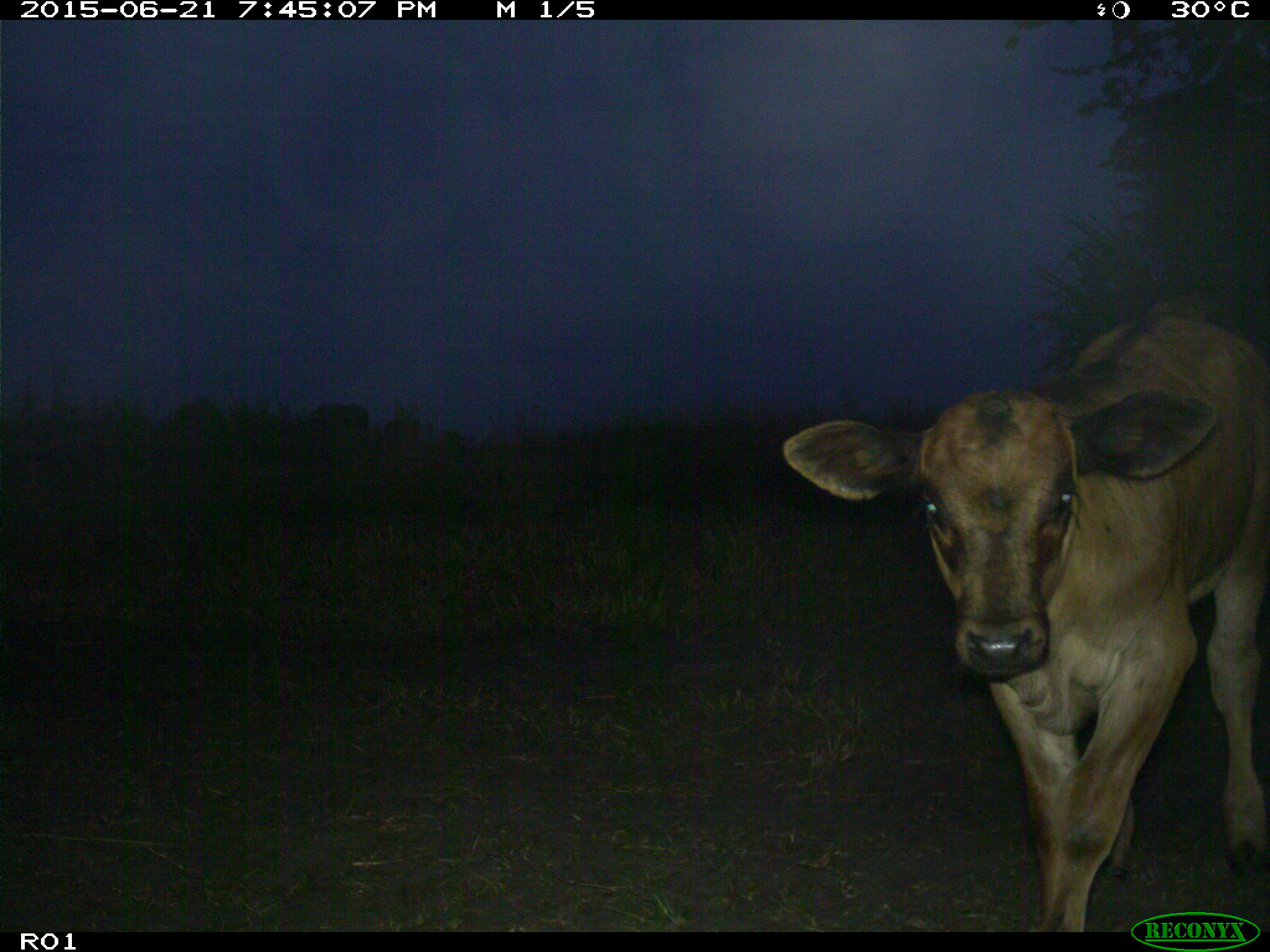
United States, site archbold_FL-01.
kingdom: Animalia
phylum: Chordata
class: Mammalia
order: Artiodactyla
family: Bovidae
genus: Bos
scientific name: Bos taurus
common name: domestic cow